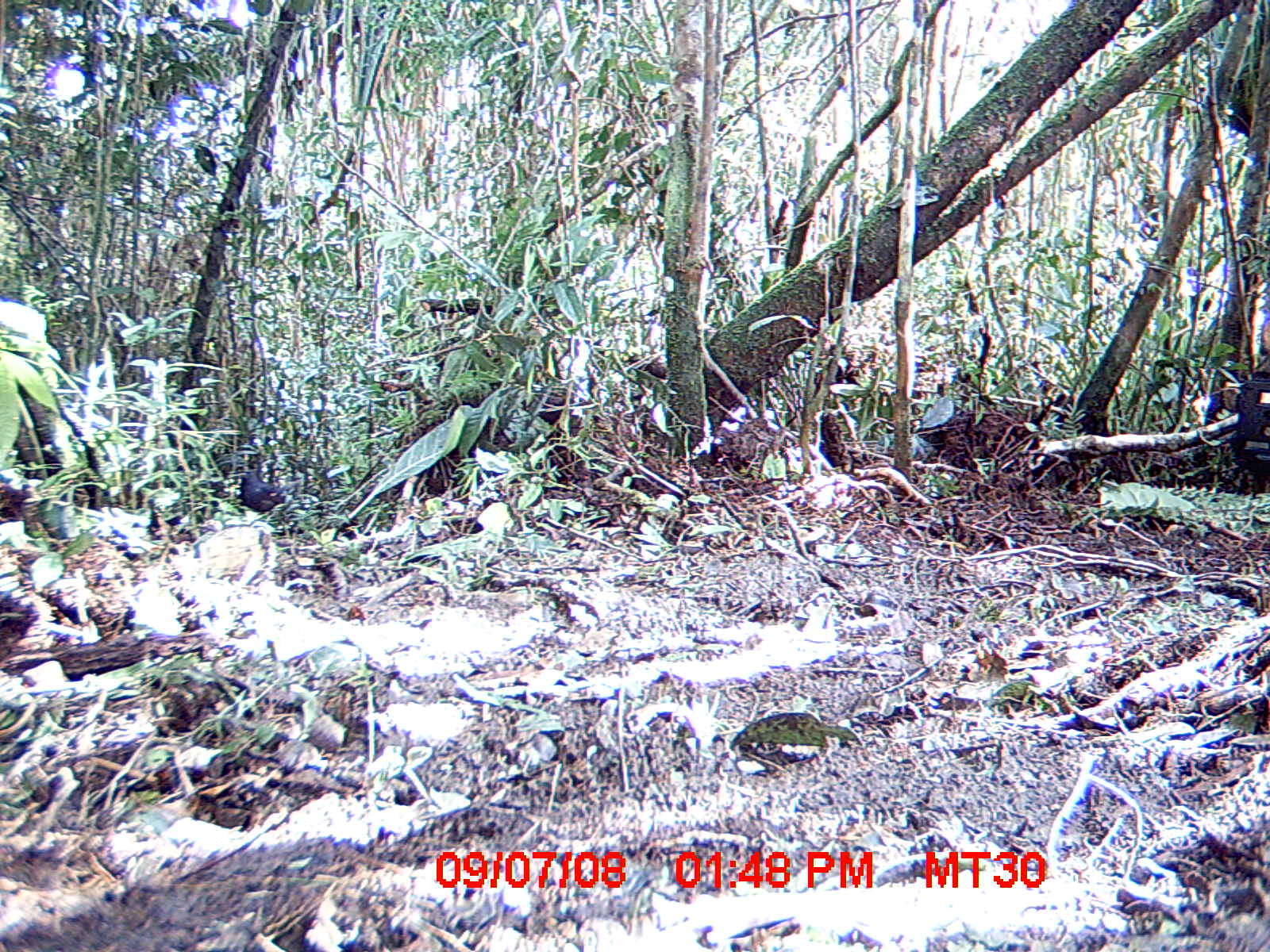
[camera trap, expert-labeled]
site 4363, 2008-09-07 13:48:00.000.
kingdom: Animalia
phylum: Chordata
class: Aves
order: Passeriformes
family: Muscicapidae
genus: Copsychus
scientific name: Copsychus albospecularis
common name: madagascar magpie-robin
Copsychus albospecularis (madagascar magpie-robin), count 1.